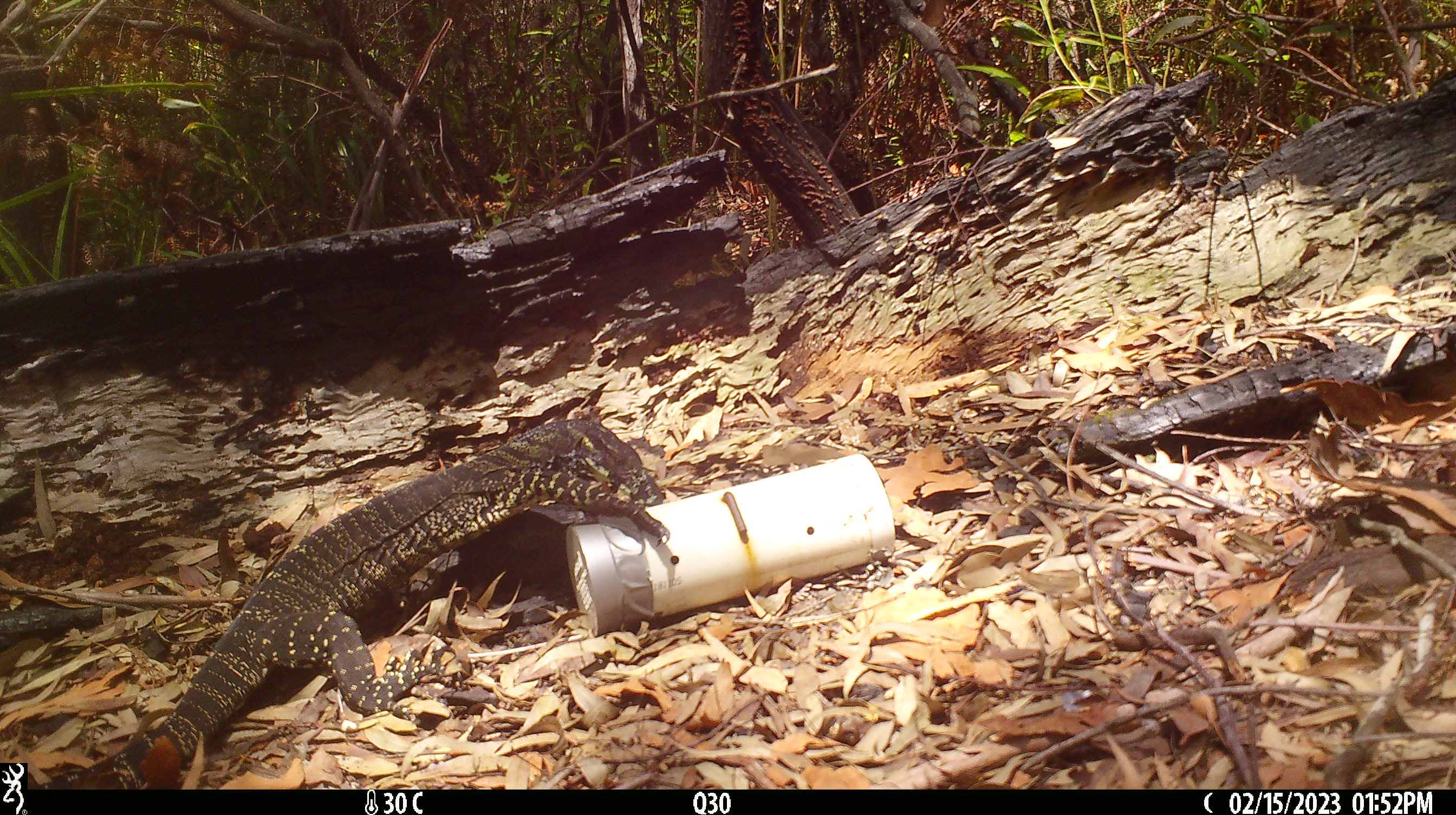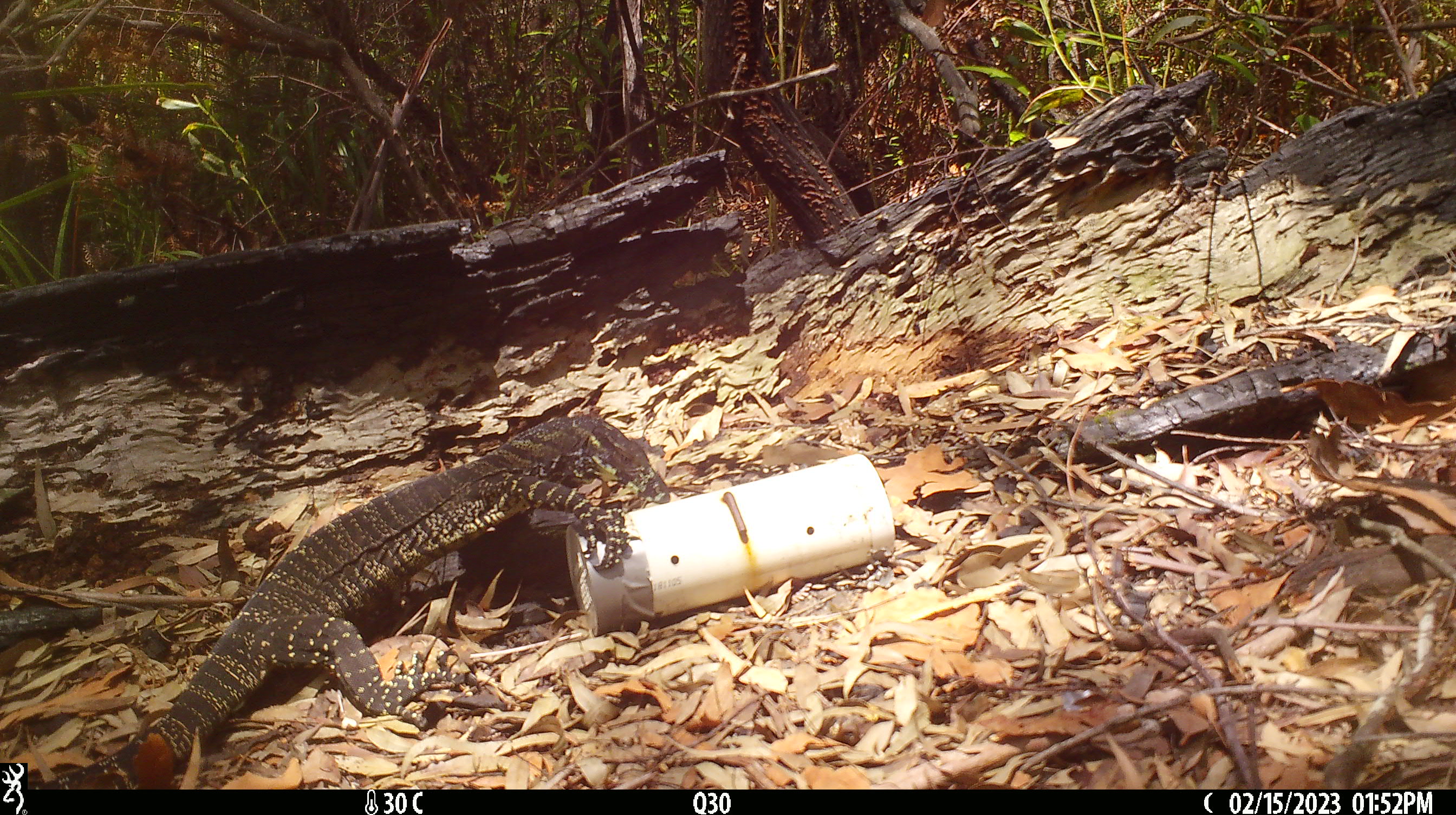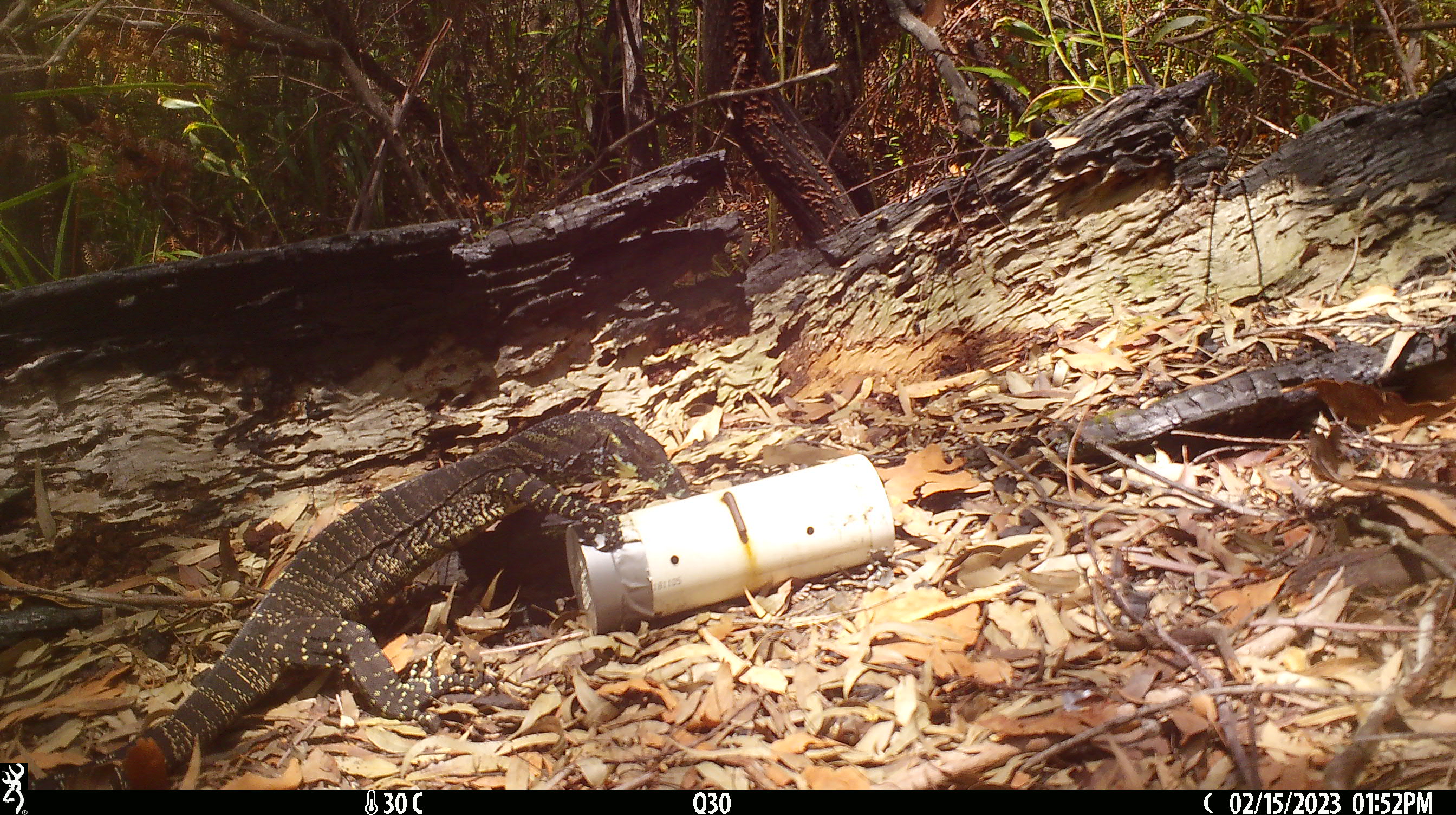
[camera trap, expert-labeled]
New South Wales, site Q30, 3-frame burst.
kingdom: Animalia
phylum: Chordata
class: Reptilia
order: Squamata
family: Varanidae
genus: Varanus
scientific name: Varanus varius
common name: lace monitor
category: goanna